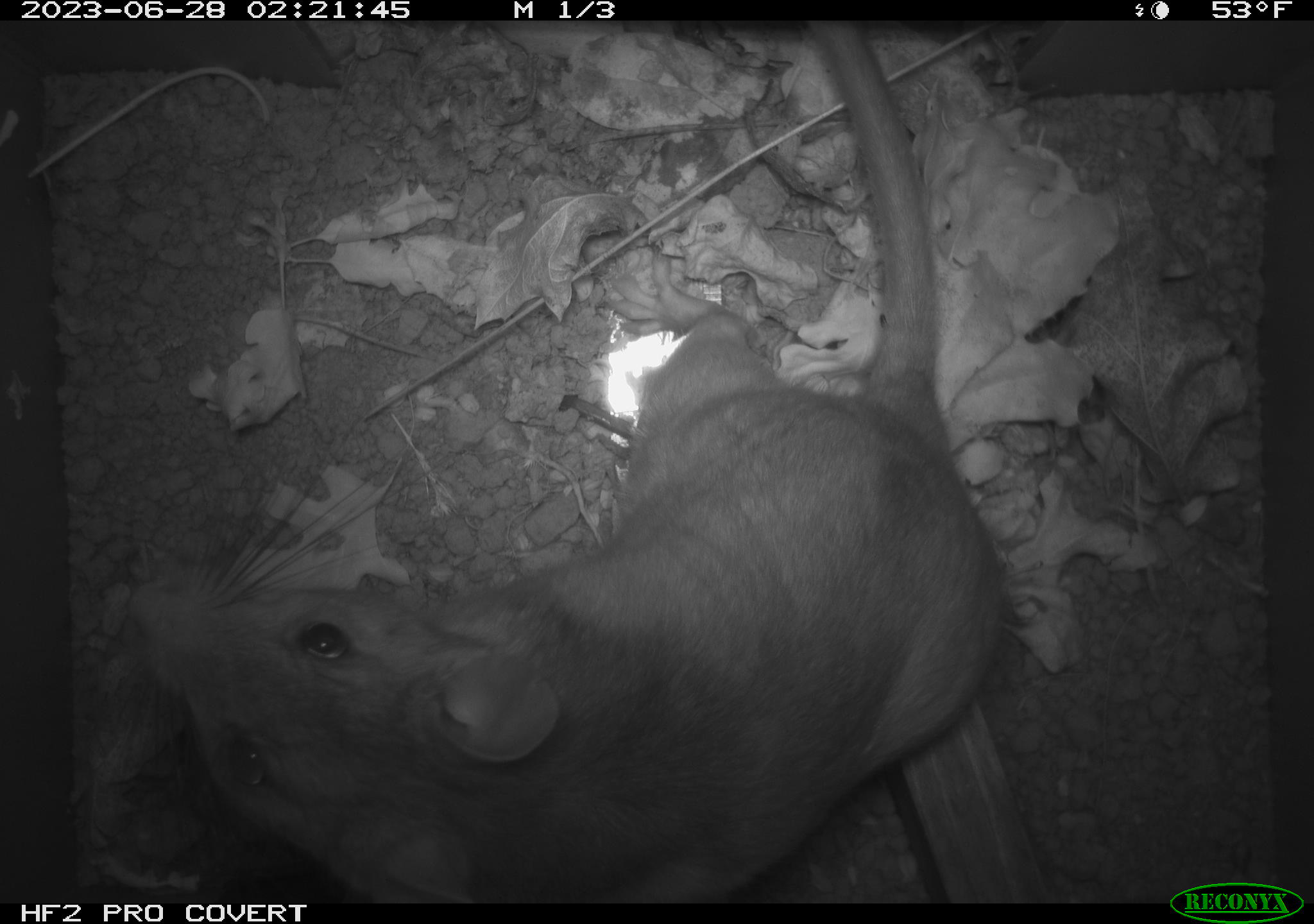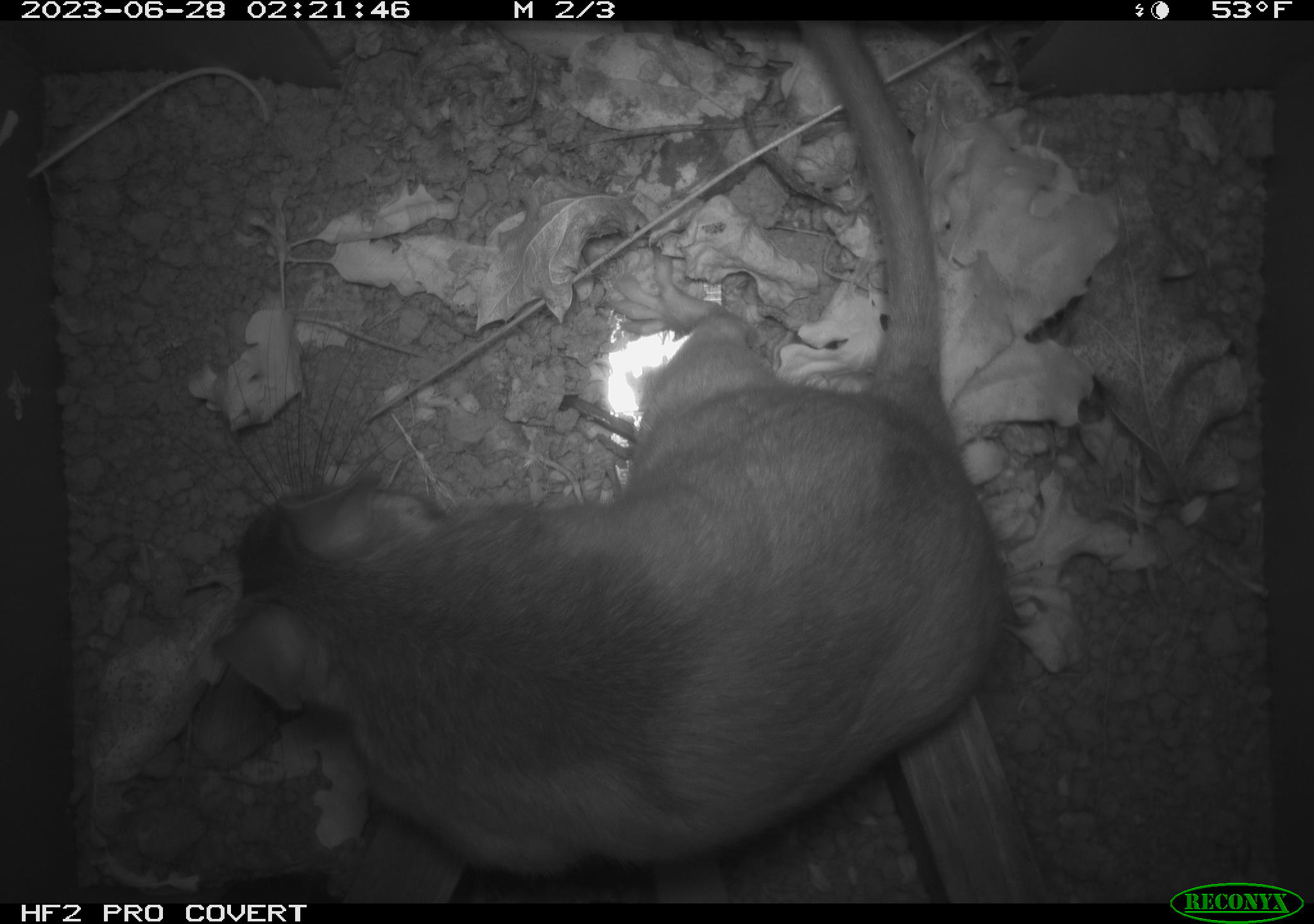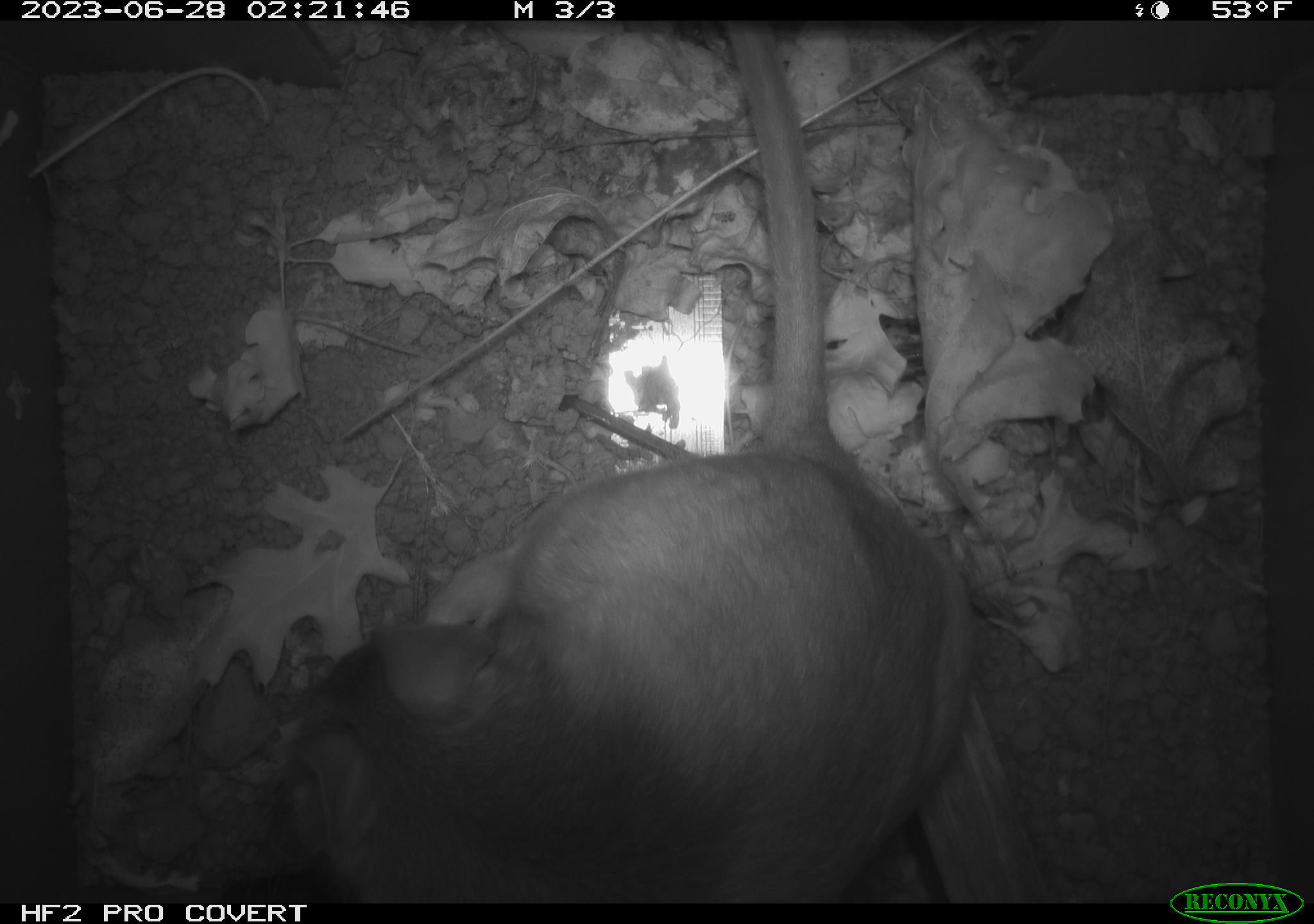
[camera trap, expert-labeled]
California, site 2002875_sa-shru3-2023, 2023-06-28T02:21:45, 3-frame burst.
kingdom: Animalia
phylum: Chordata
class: Mammalia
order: Rodentia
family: Cricetidae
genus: Neotoma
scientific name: Neotoma fuscipes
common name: dusky-footed woodrat